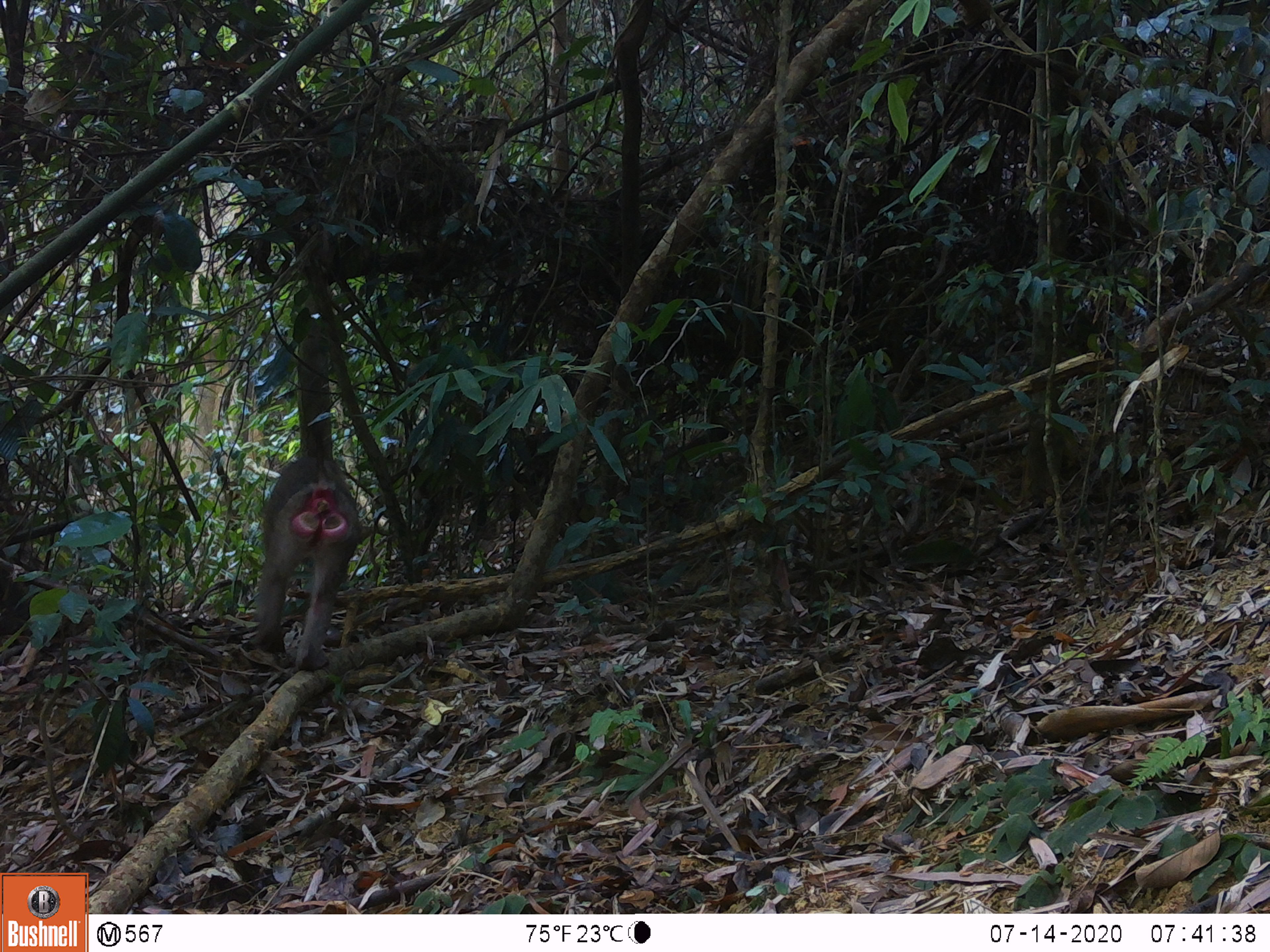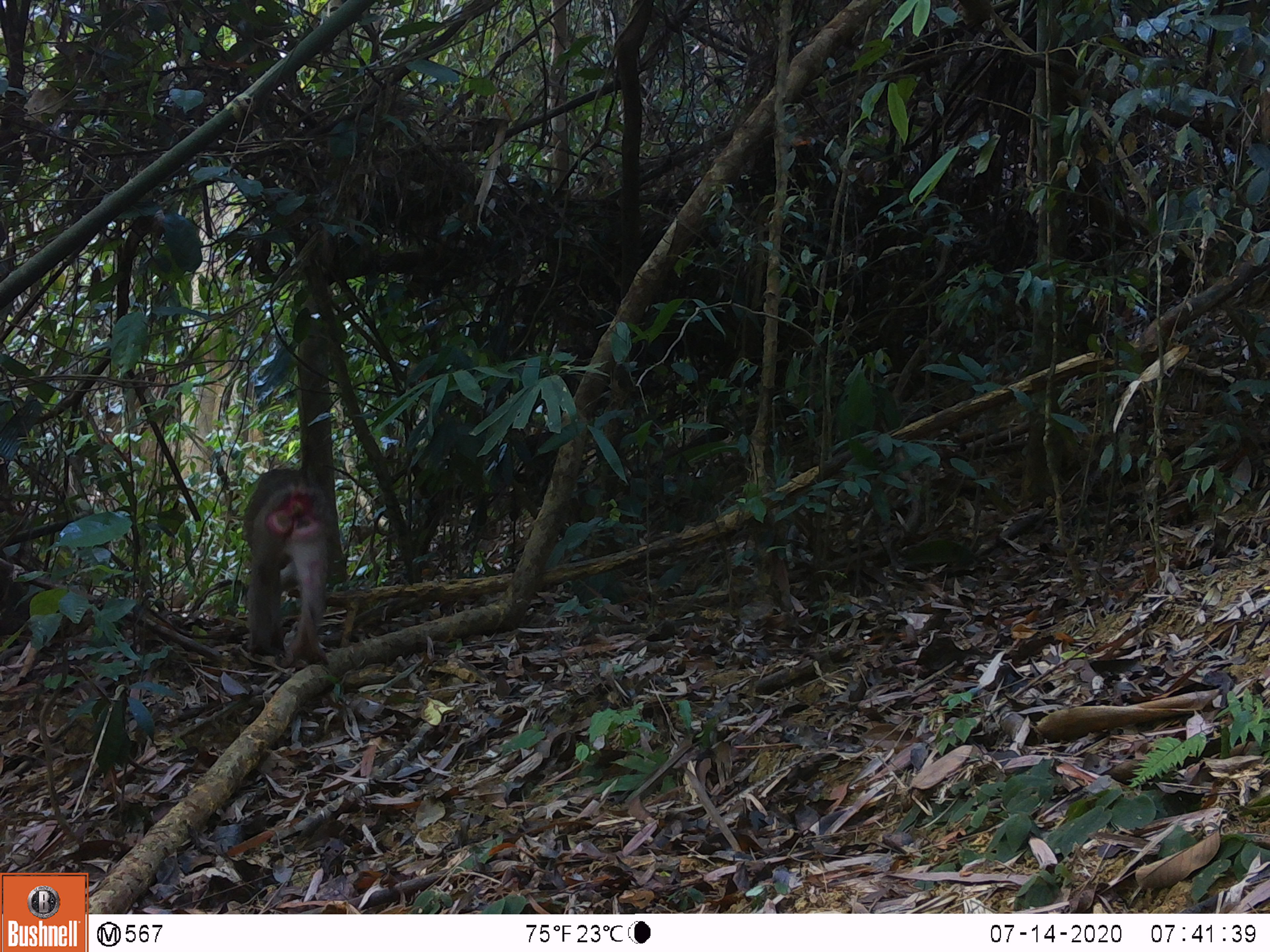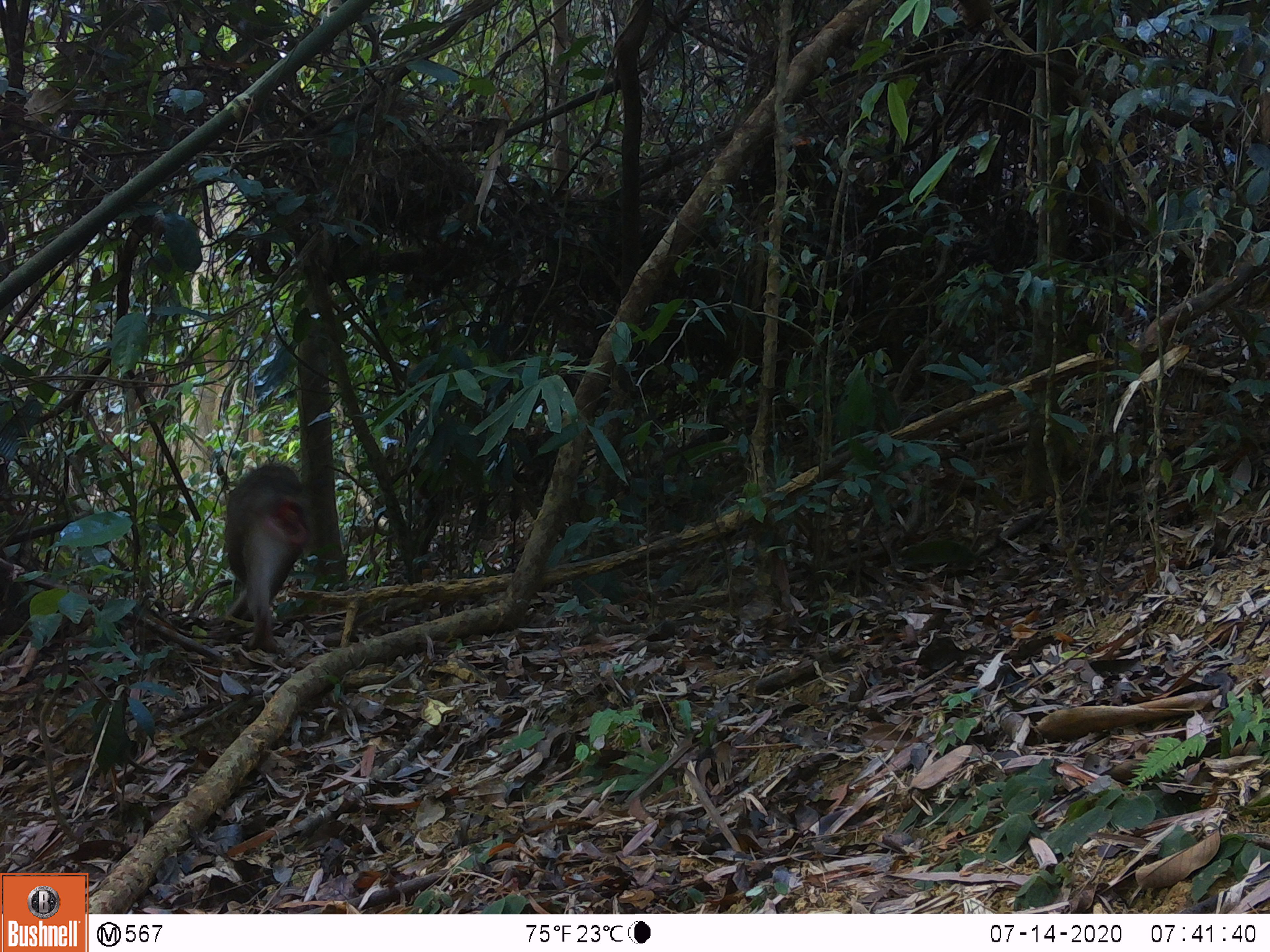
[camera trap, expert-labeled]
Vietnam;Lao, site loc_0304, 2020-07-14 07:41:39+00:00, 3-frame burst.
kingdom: Animalia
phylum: Chordata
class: Mammalia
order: Primates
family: Cercopithecidae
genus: Macaca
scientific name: Macaca nemestrina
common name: pig-tailed macaque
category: pig tailed macaque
Pig tailed macaque (pig-tailed macaque) (Macaca nemestrina). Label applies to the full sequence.